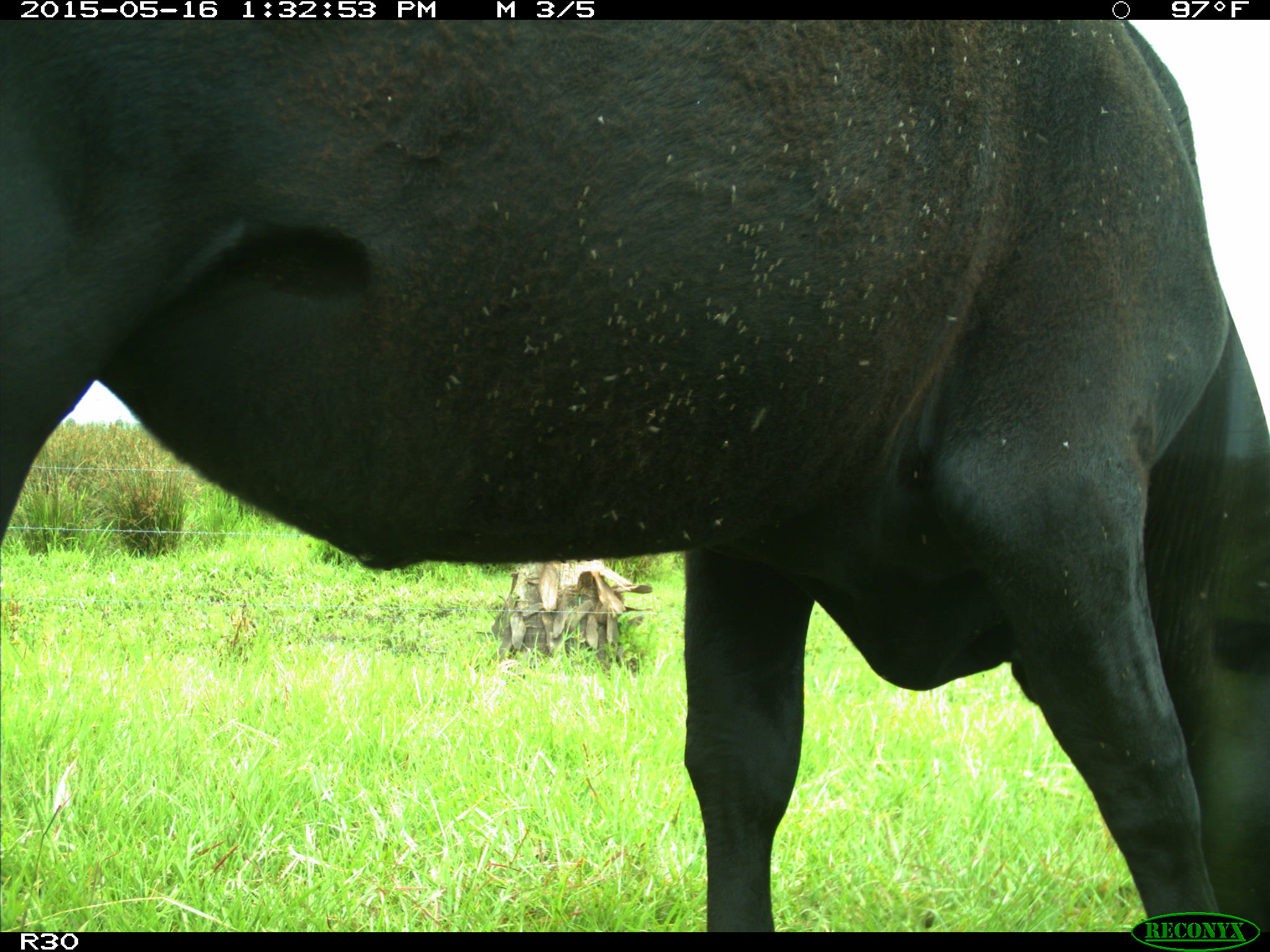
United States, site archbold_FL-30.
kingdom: Animalia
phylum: Chordata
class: Mammalia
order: Artiodactyla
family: Bovidae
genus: Bos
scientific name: Bos taurus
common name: domestic cow